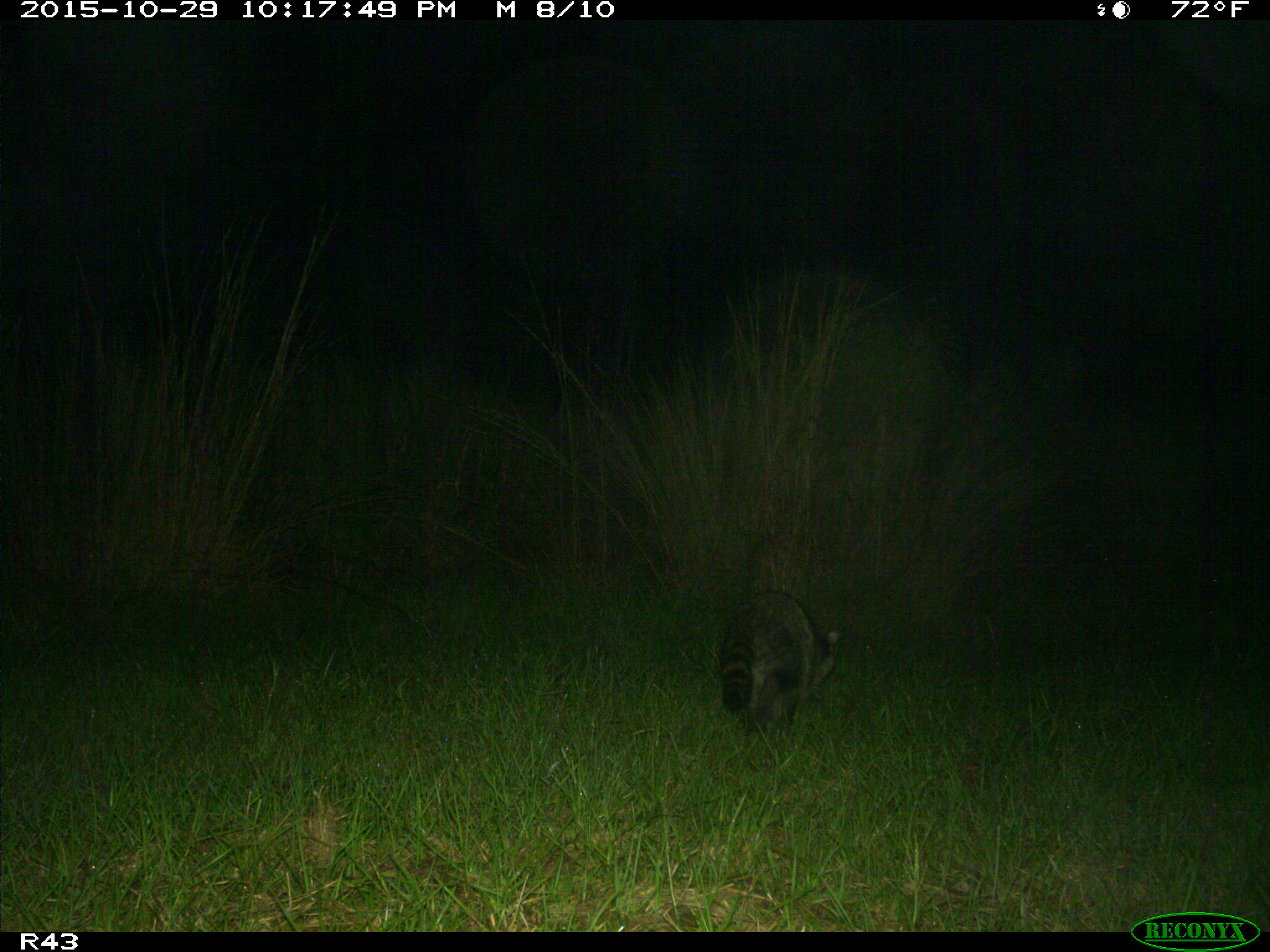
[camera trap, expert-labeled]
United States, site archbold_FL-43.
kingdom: Animalia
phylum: Chordata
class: Mammalia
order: Carnivora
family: Procyonidae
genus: Procyon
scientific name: Procyon lotor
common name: common raccoon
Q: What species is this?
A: Procyon lotor (common raccoon).